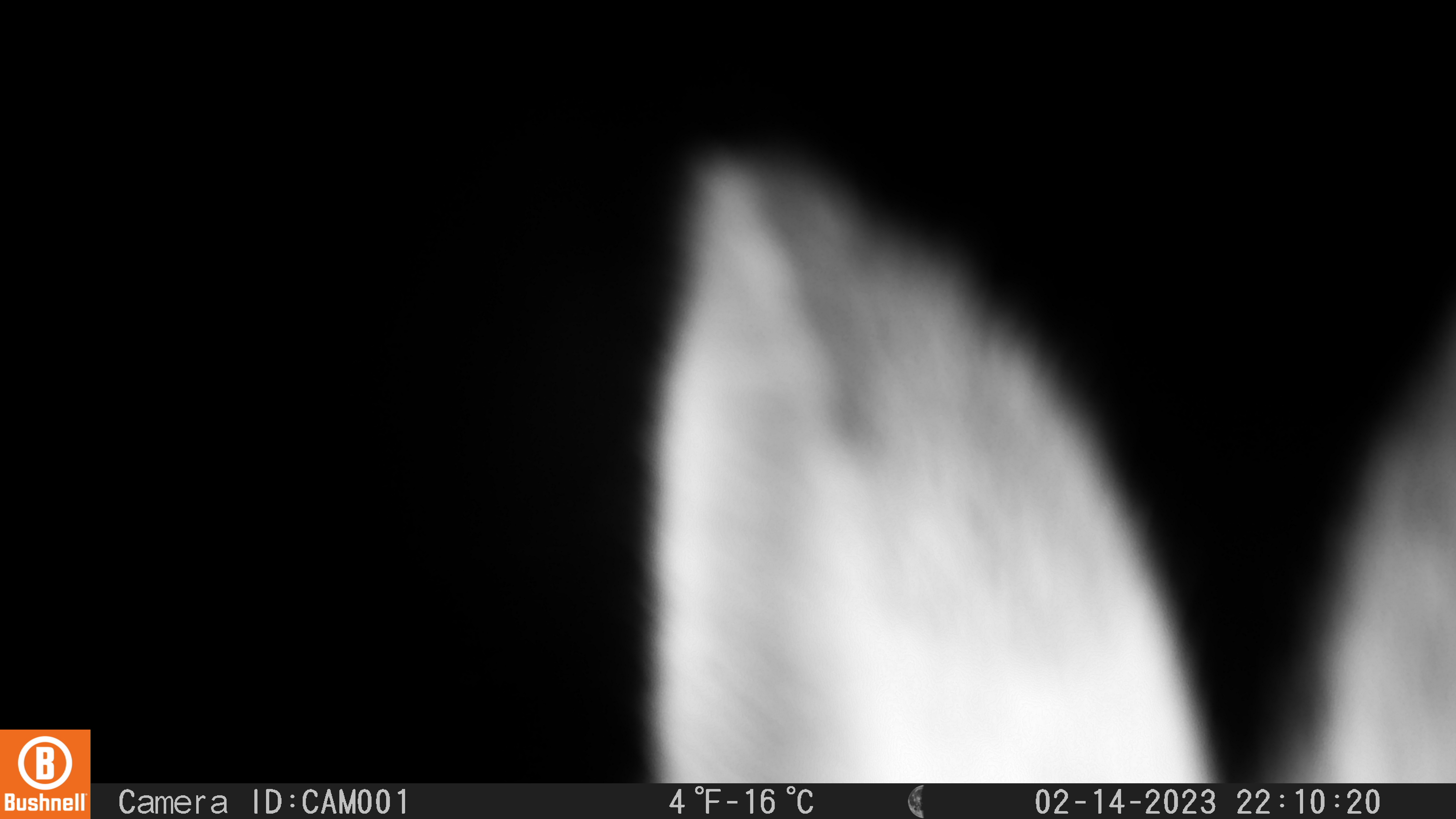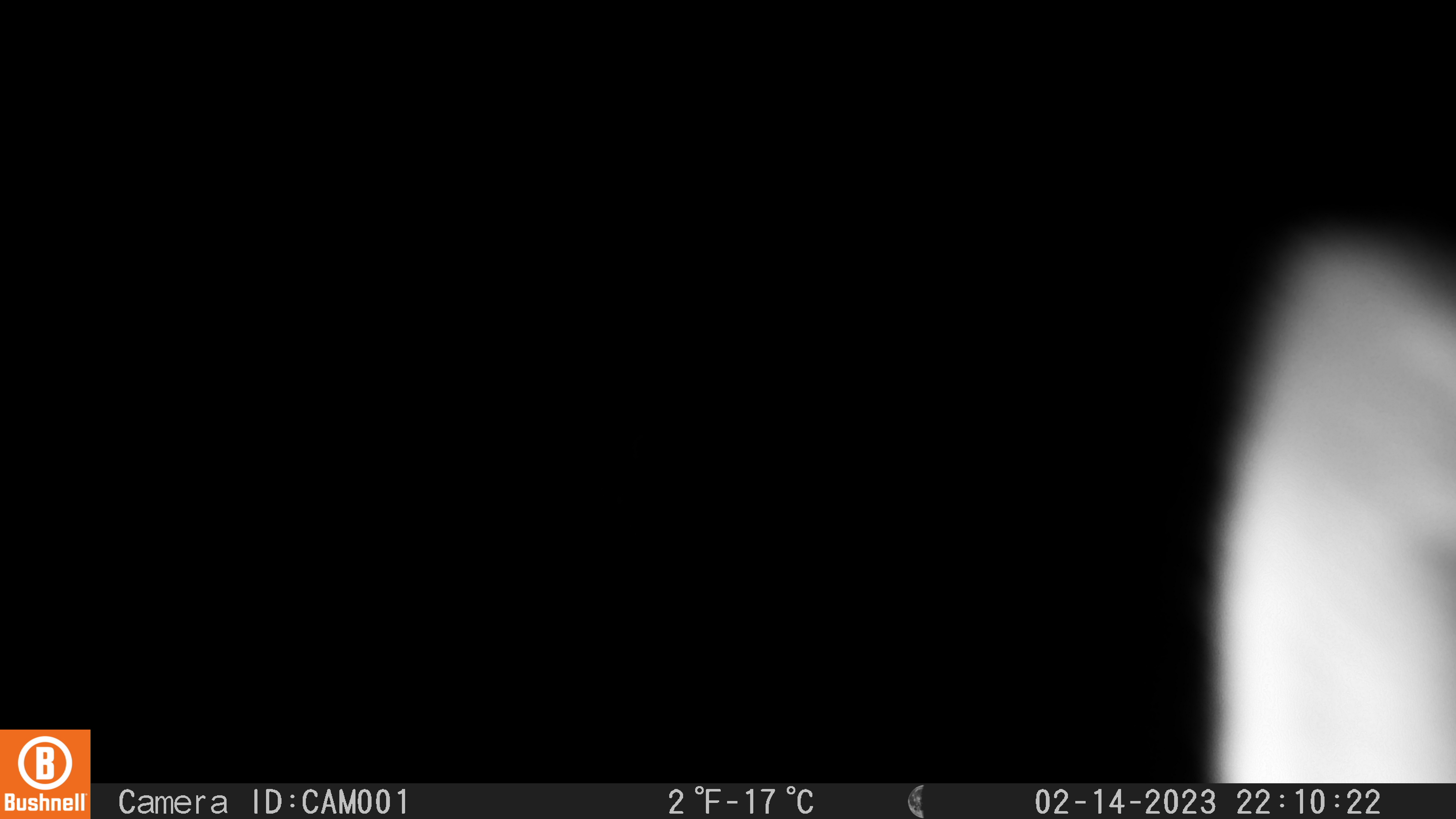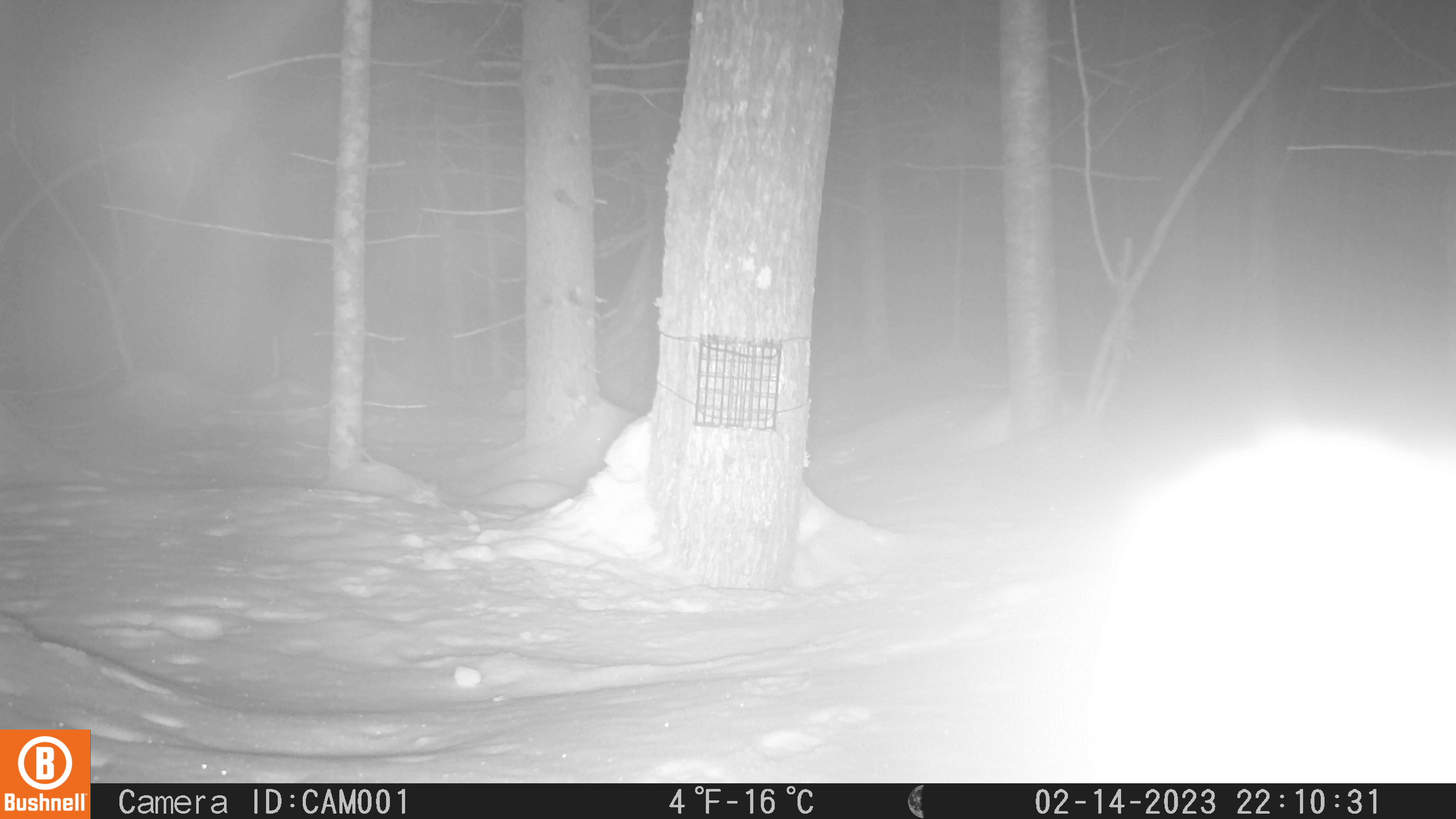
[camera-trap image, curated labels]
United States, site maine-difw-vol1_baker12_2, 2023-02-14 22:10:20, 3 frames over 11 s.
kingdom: Animalia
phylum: Chordata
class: Mammalia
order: Lagomorpha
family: Leporidae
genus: Lepus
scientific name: Lepus americanus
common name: snowshoe hare